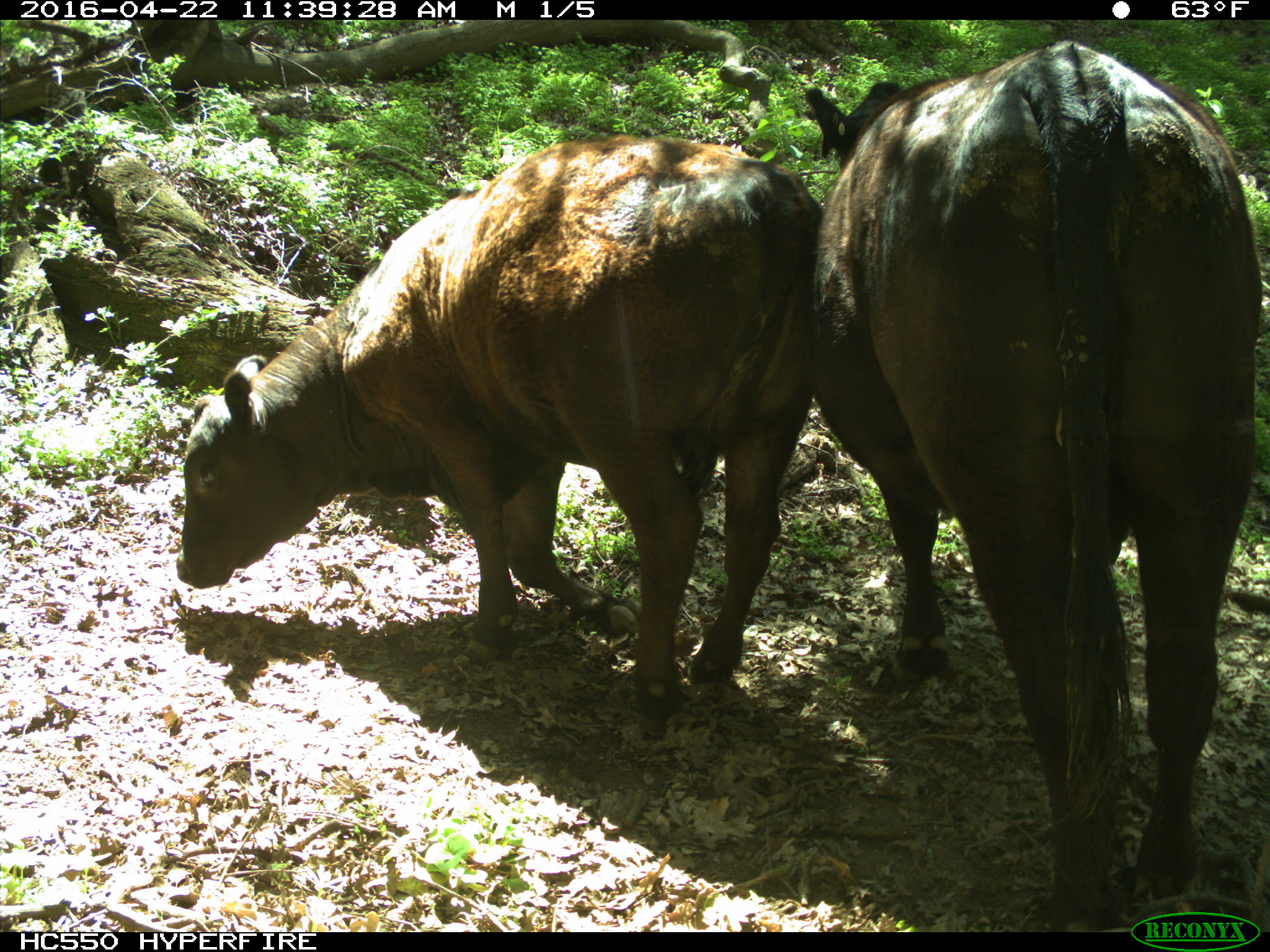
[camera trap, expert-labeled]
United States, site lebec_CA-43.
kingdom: Animalia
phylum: Chordata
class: Mammalia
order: Artiodactyla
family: Bovidae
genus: Bos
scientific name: Bos taurus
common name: domestic cow